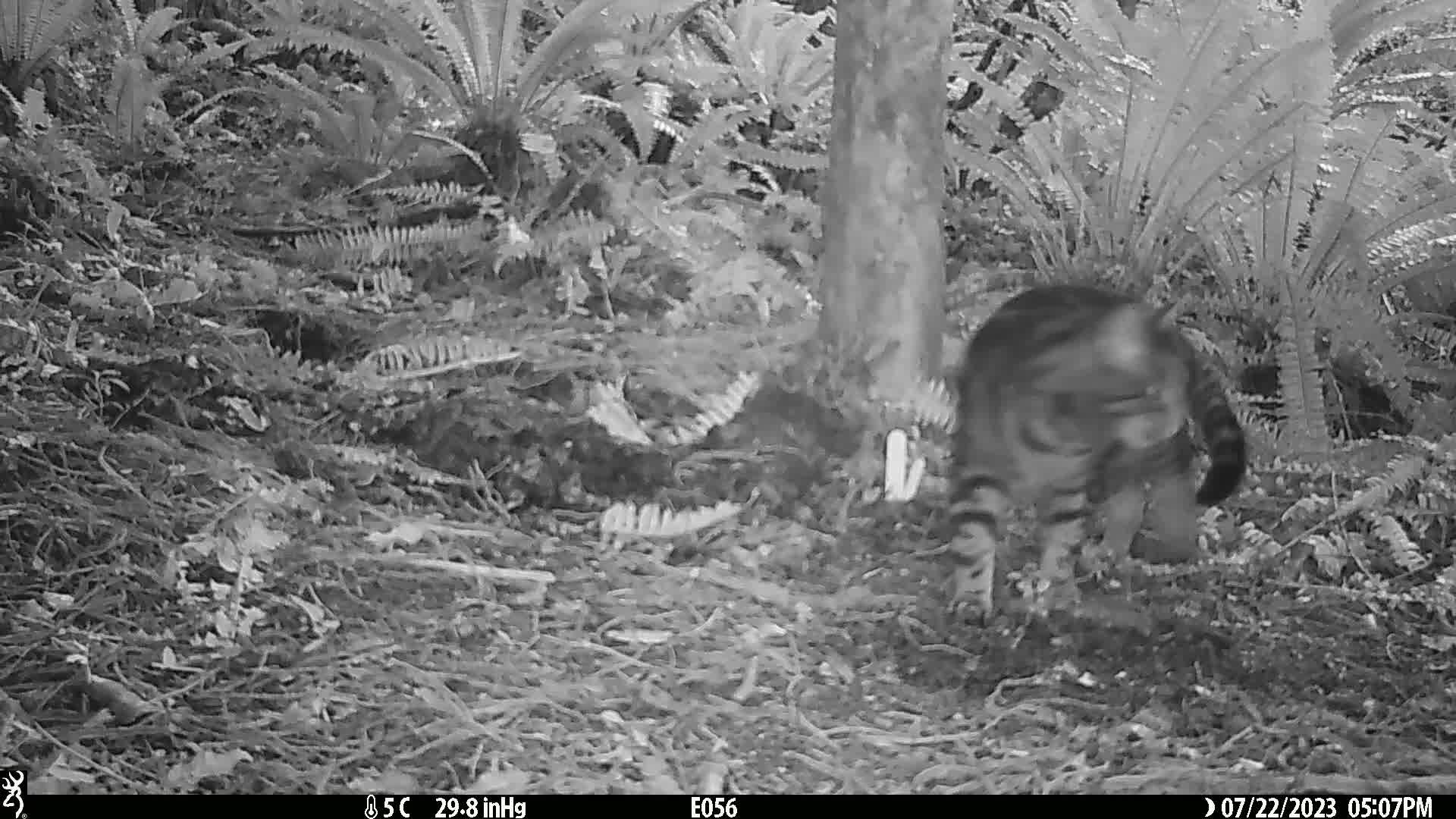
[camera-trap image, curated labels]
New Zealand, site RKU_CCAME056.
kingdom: Animalia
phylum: Chordata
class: Mammalia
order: Carnivora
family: Felidae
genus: Felis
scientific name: Felis catus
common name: domestic cat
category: cat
Cat (domestic cat) (Felis catus).